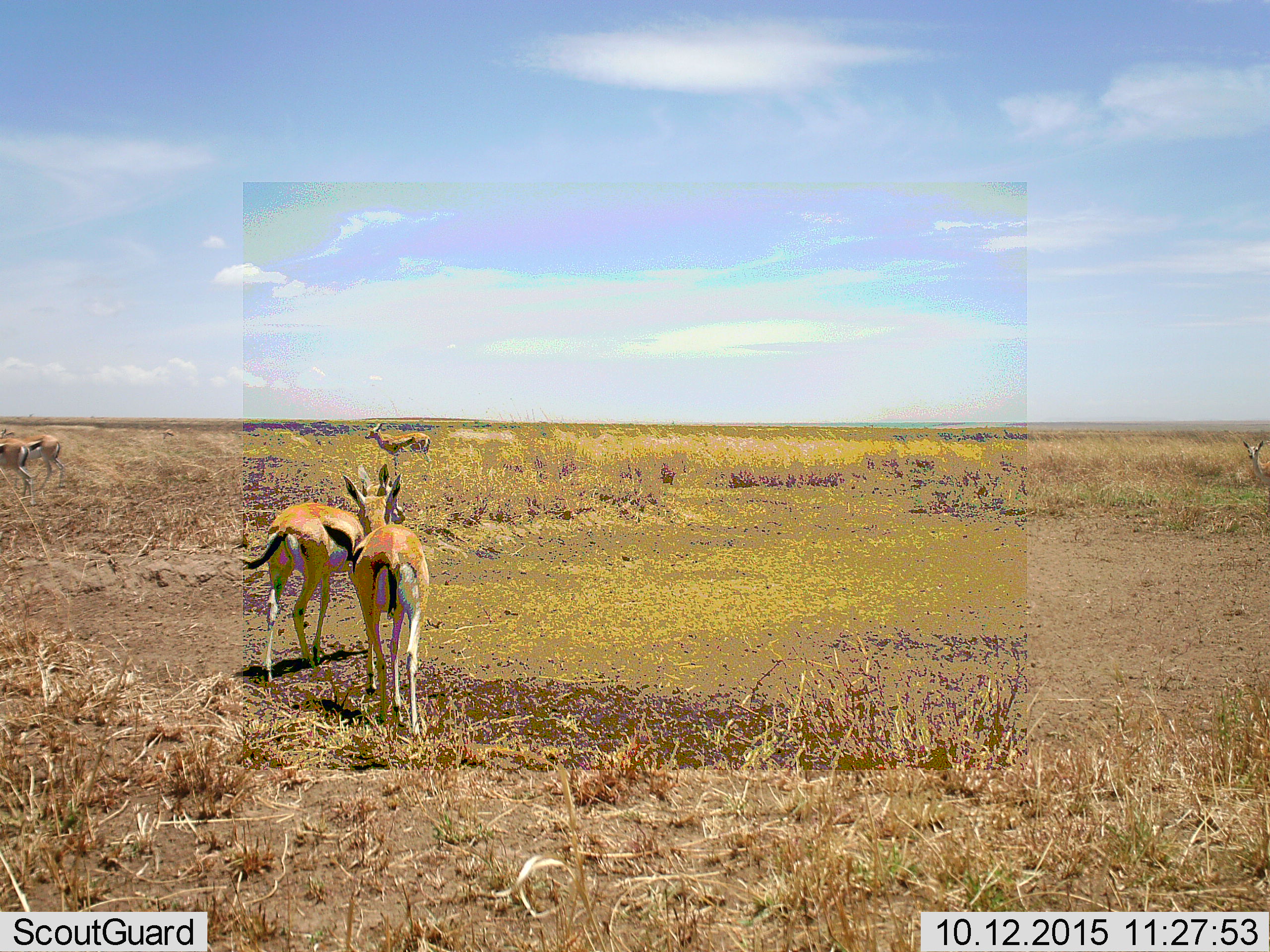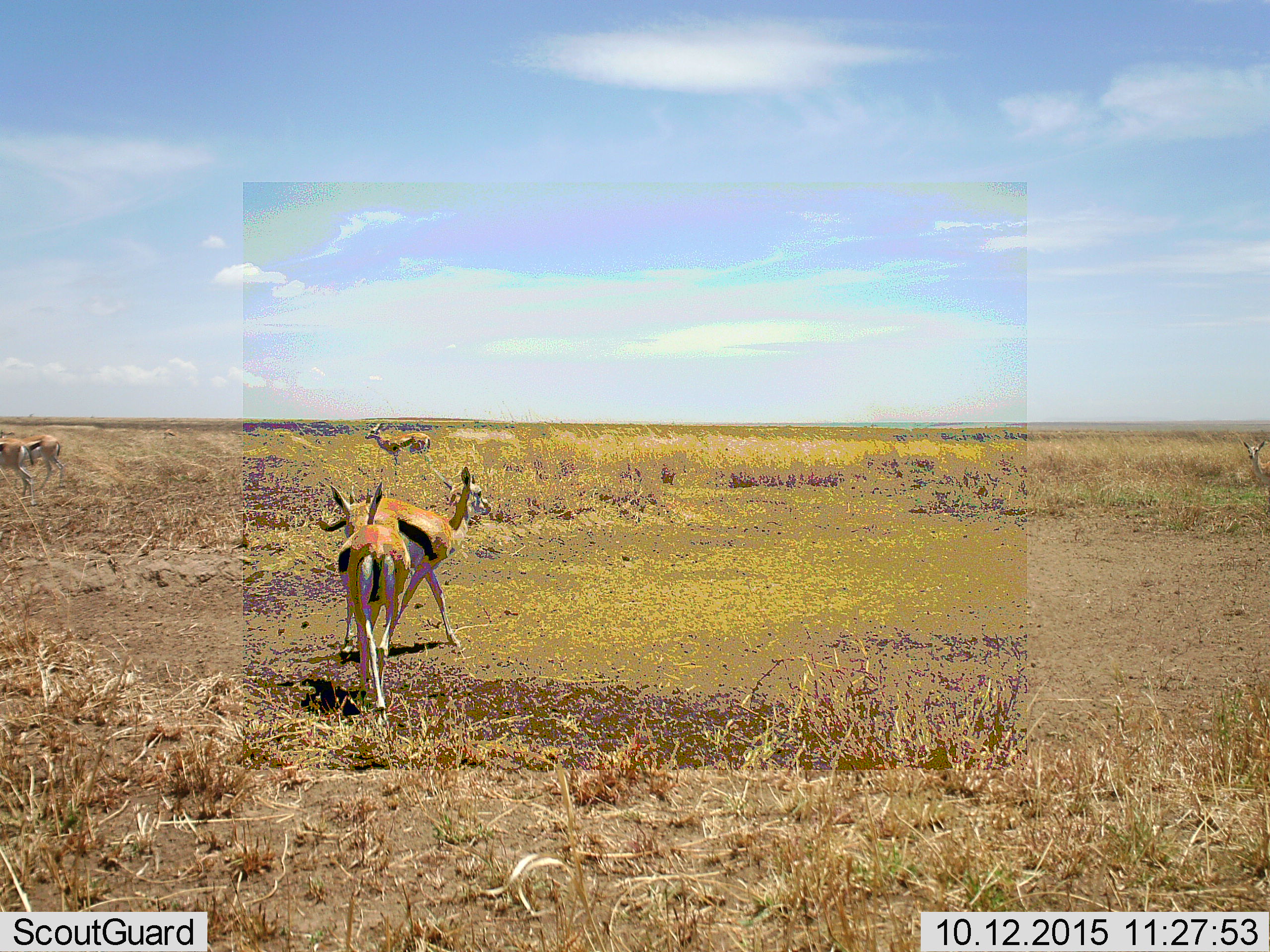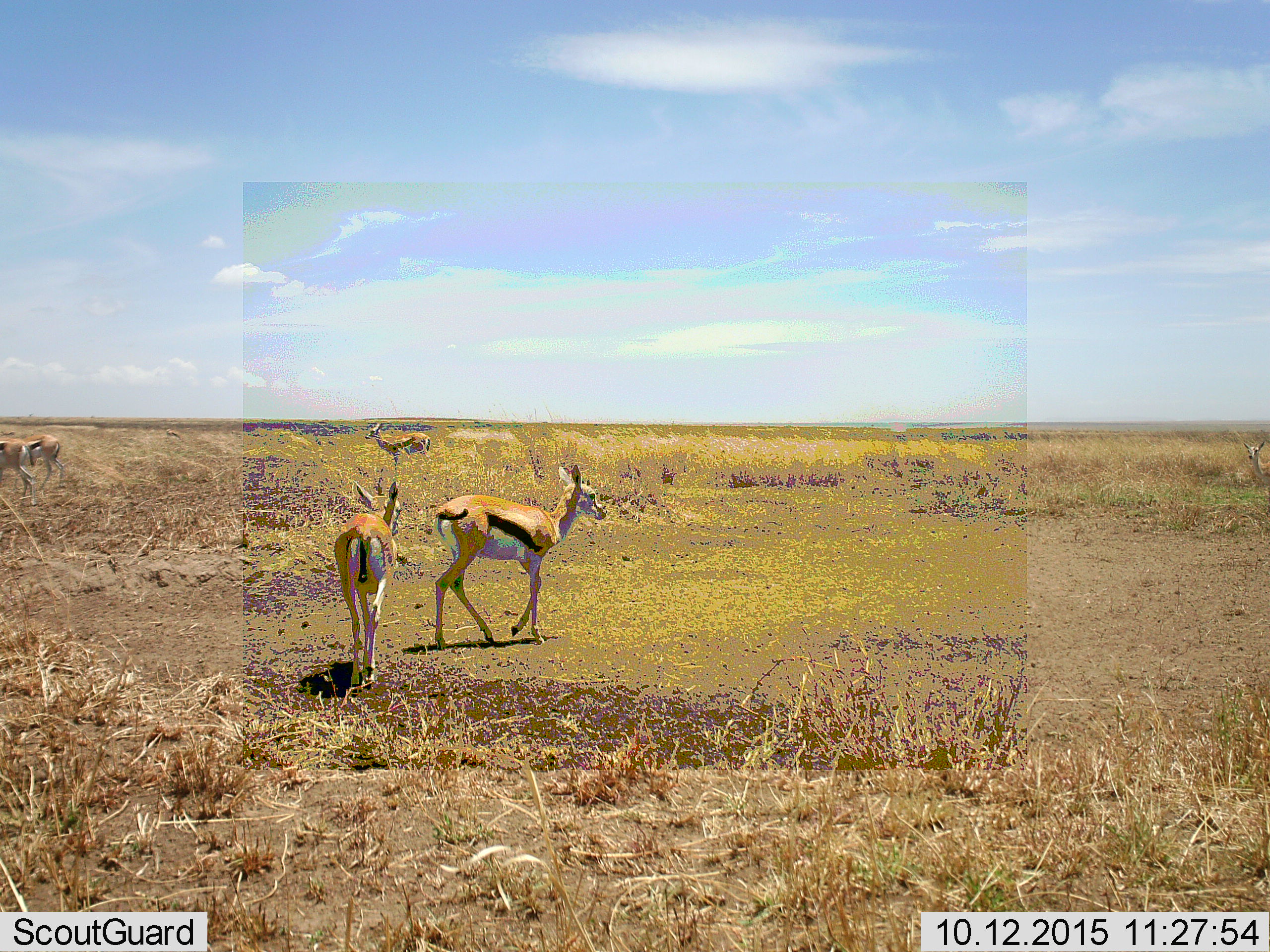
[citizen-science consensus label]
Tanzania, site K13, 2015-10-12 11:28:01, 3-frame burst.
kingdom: Animalia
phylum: Chordata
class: Mammalia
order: Artiodactyla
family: Bovidae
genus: Eudorcas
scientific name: Eudorcas thomsonii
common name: thomson's gazelle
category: gazellethomsons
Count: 6.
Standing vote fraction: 67%.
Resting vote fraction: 0%.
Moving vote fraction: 78%.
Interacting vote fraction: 22%.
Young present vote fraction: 22%.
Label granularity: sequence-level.